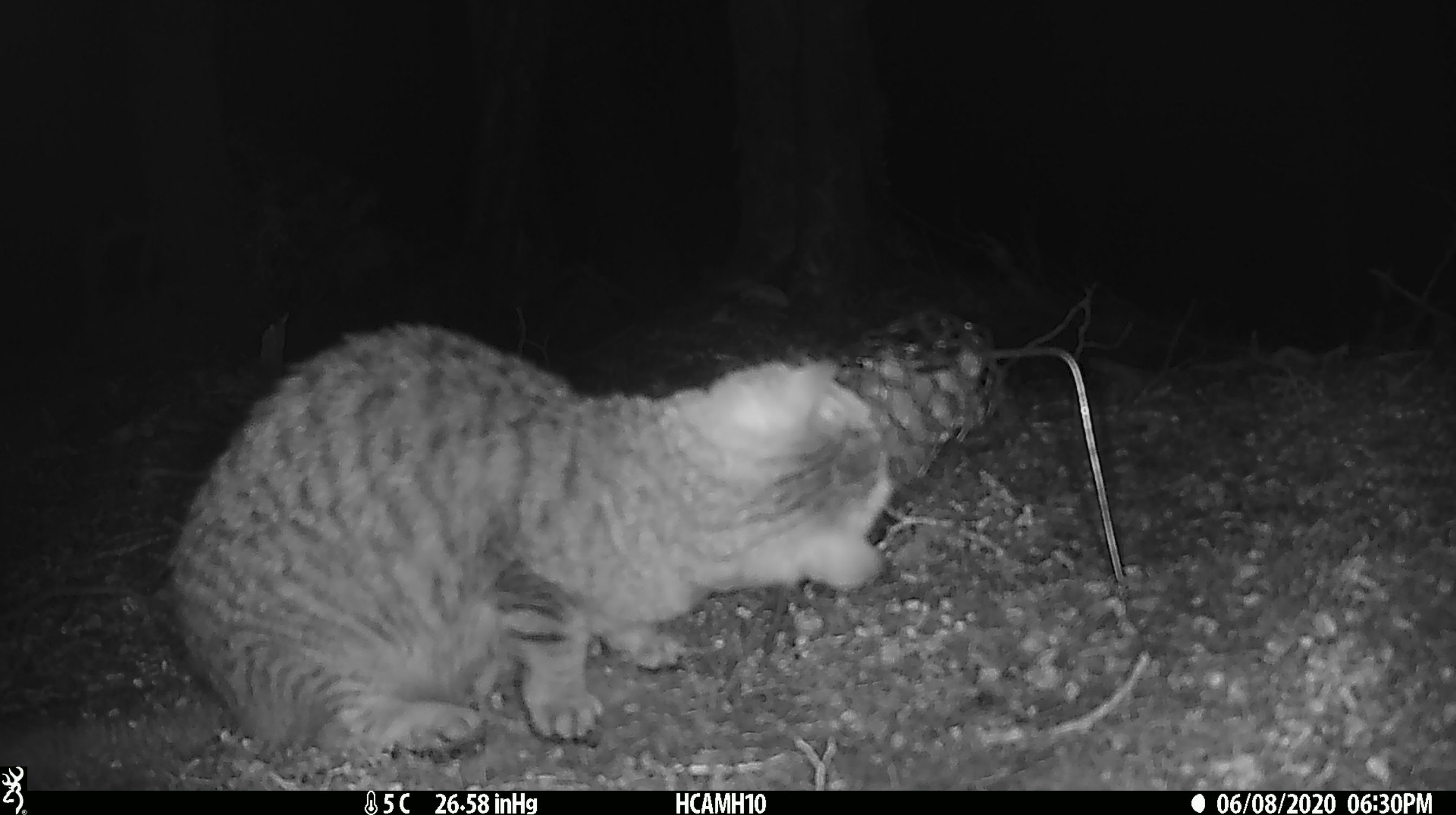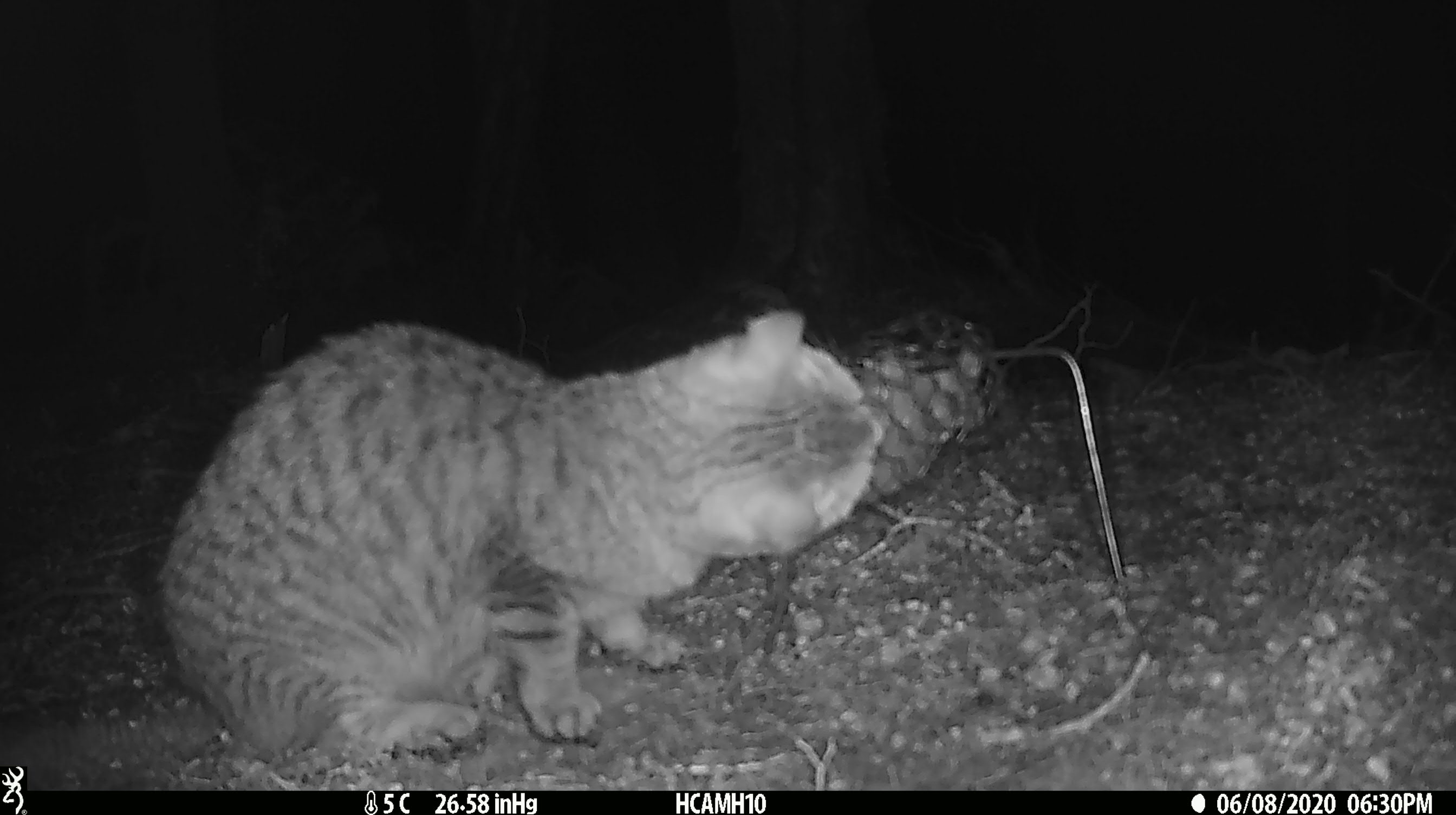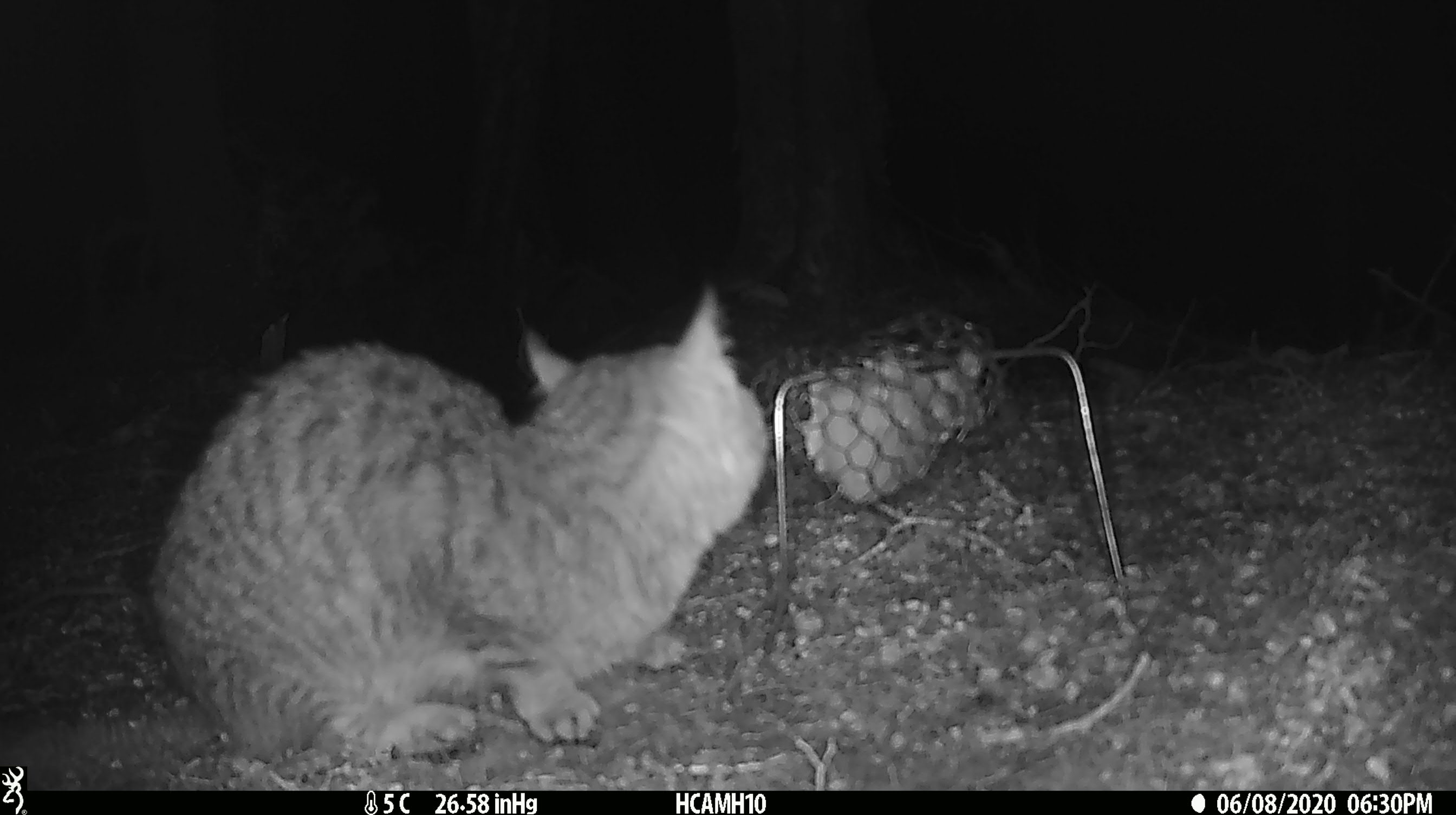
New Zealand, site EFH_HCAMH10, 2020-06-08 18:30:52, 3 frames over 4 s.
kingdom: Animalia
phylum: Chordata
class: Mammalia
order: Carnivora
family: Felidae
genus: Felis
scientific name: Felis catus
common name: domestic cat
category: cat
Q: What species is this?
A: Cat (domestic cat) (Felis catus).